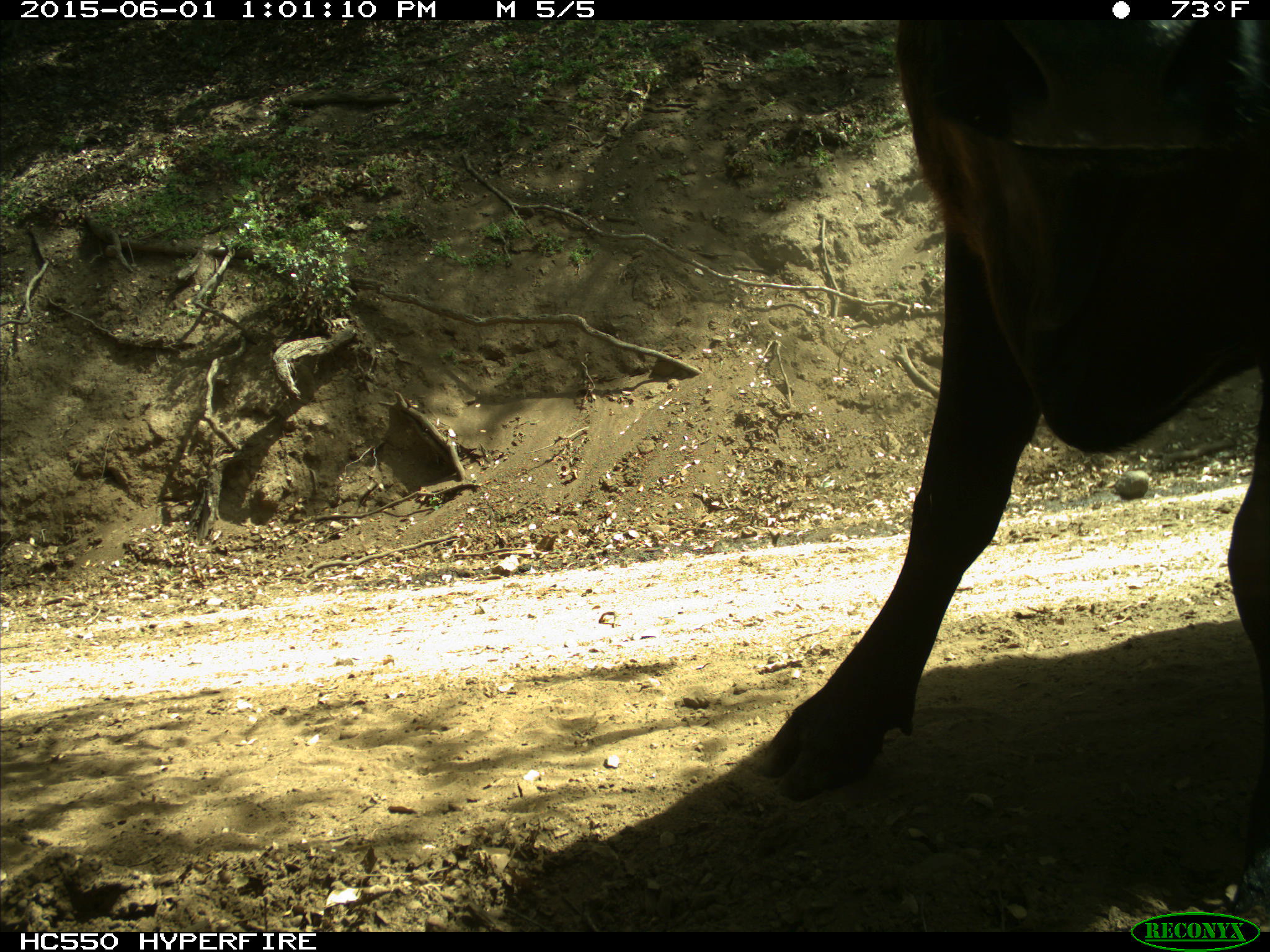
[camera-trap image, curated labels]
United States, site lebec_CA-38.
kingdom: Animalia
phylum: Chordata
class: Mammalia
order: Artiodactyla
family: Bovidae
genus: Bos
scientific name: Bos taurus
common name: domestic cow